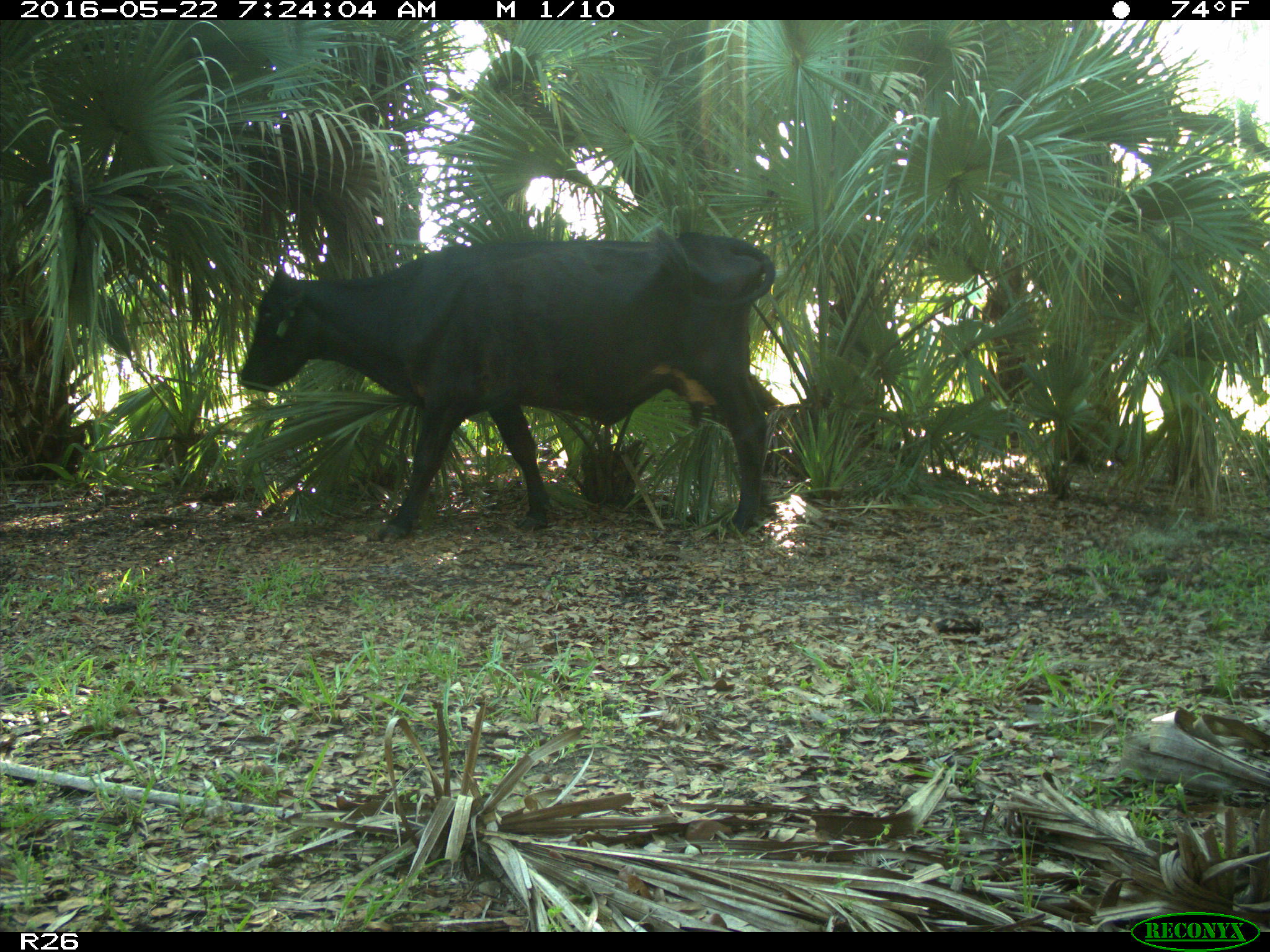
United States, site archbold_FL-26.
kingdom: Animalia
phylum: Chordata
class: Mammalia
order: Artiodactyla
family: Bovidae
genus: Bos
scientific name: Bos taurus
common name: domestic cow